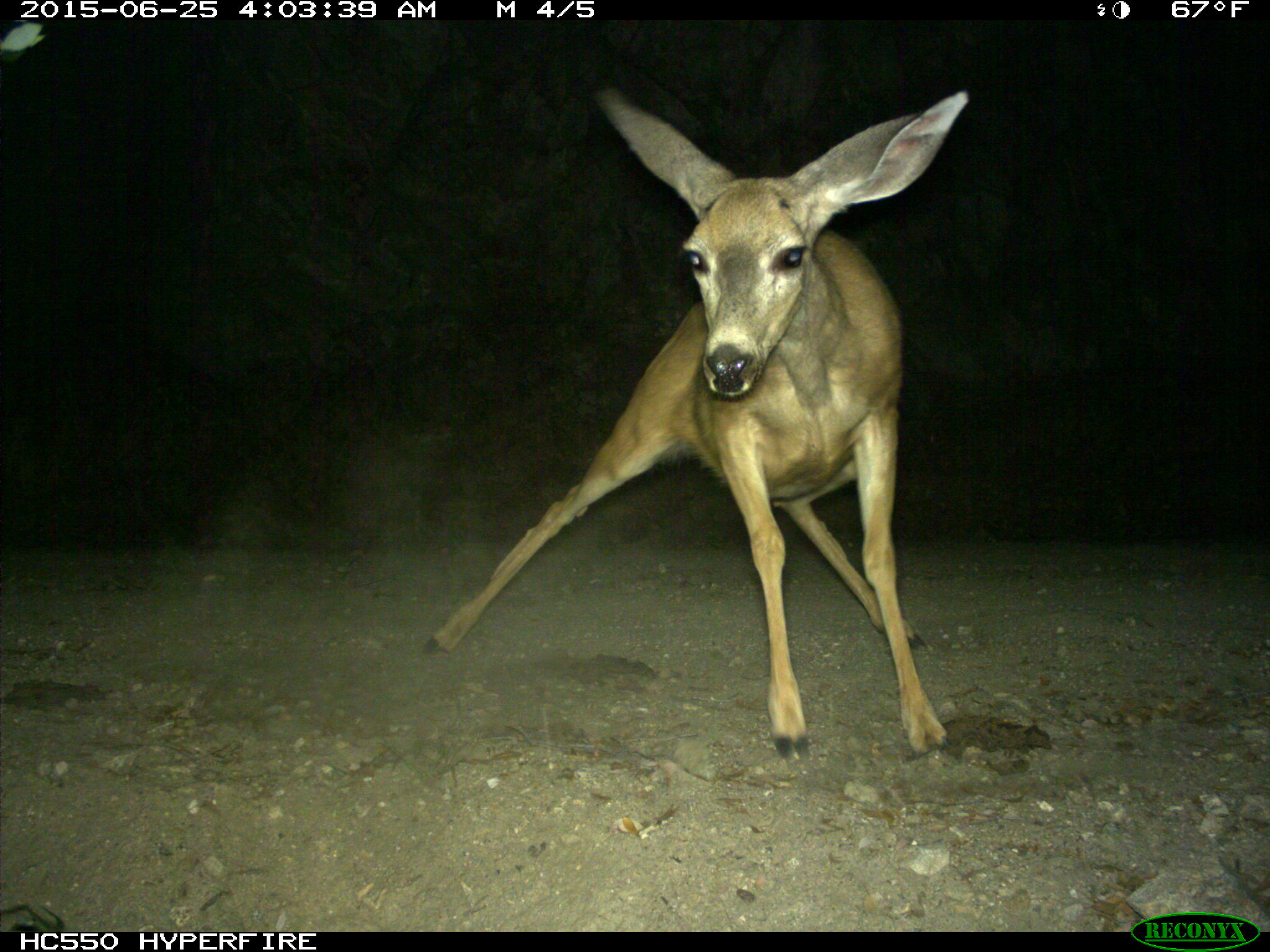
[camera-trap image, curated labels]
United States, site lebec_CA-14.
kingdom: Animalia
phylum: Chordata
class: Mammalia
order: Artiodactyla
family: Cervidae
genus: Odocoileus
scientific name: Odocoileus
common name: deer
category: unidentified deer